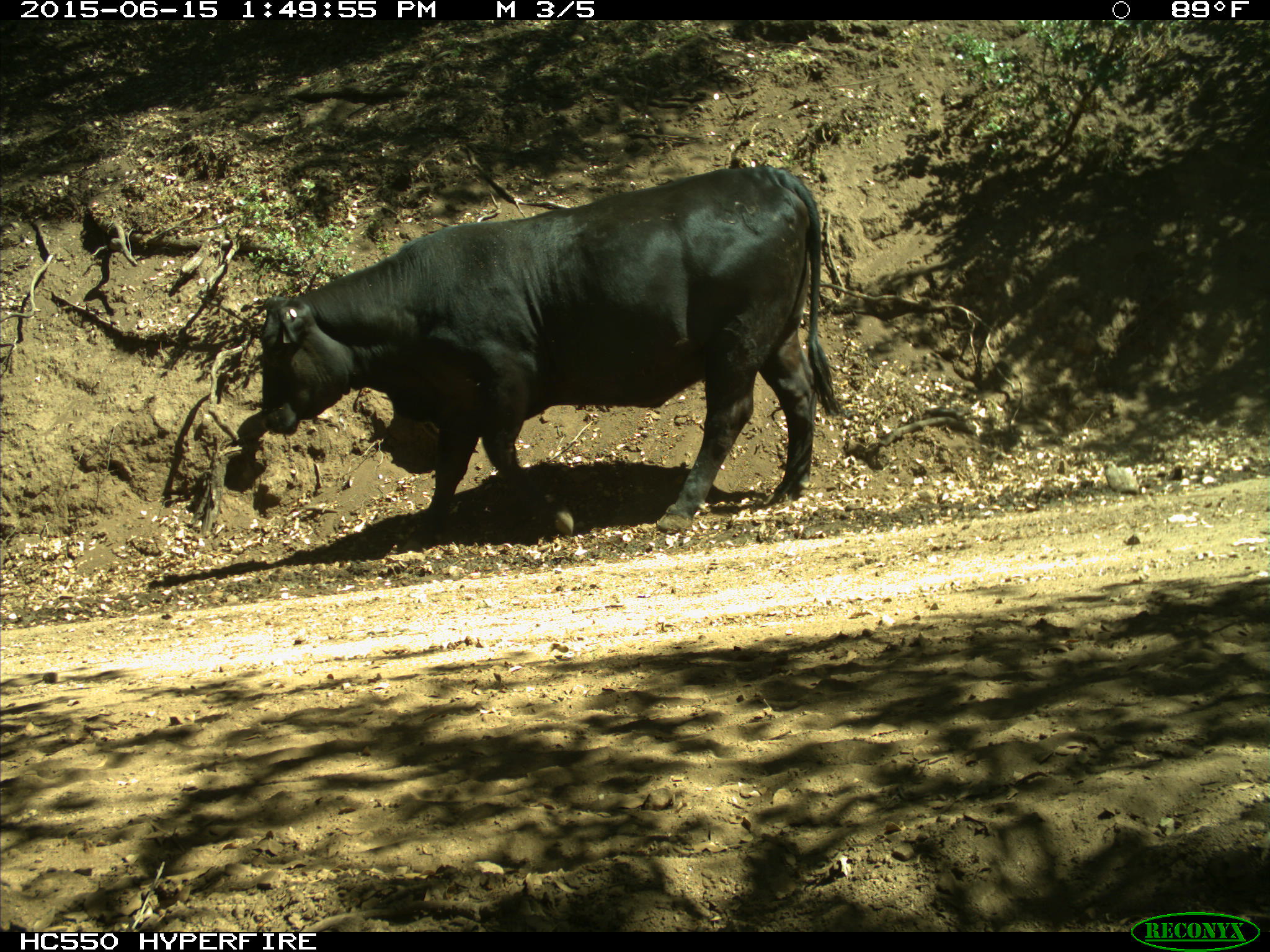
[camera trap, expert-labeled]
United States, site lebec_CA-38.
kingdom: Animalia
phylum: Chordata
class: Mammalia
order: Artiodactyla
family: Bovidae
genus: Bos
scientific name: Bos taurus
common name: domestic cow